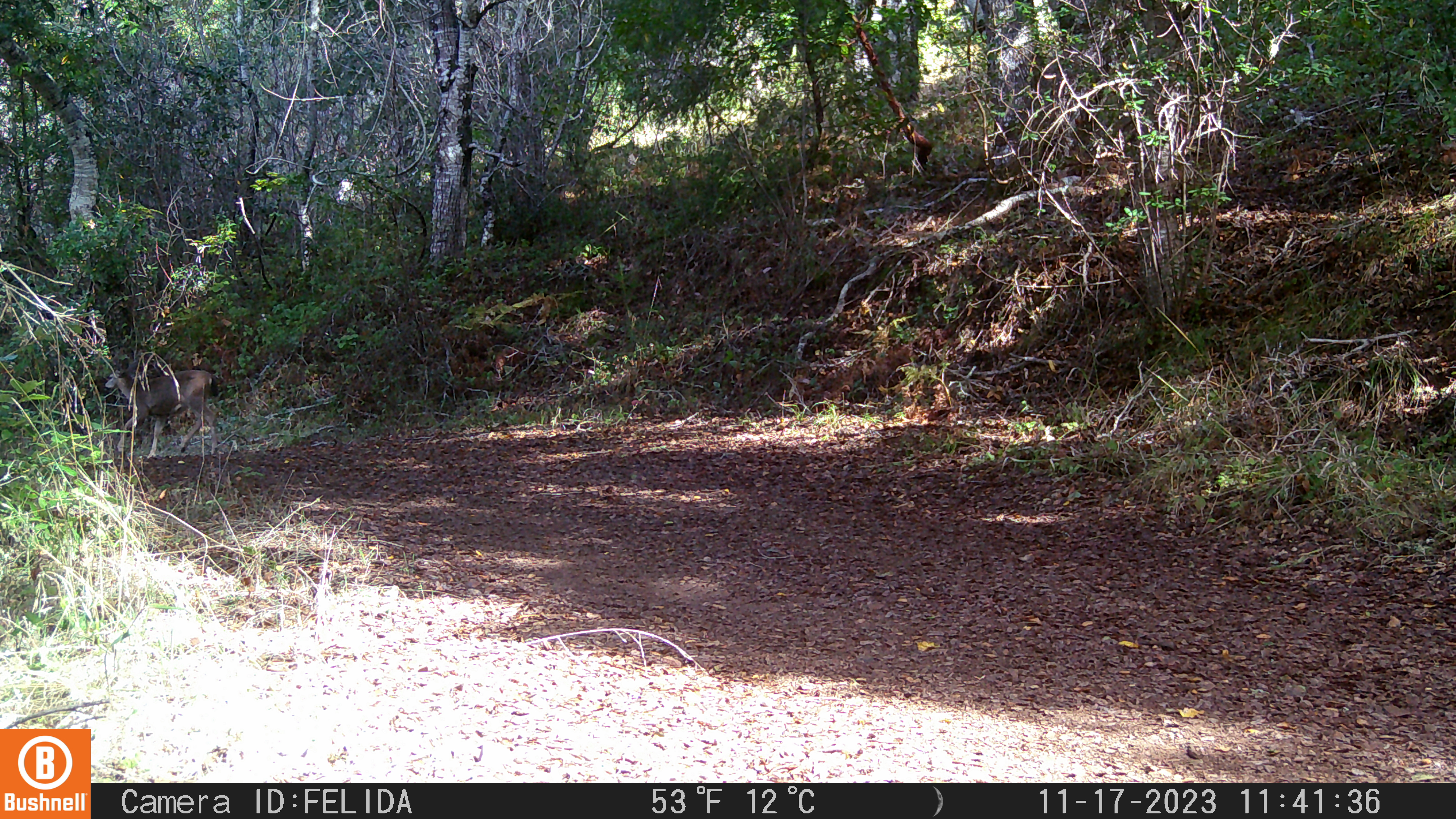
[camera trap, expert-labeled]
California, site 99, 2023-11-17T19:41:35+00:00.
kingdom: Animalia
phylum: Chordata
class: Mammalia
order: Artiodactyla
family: Cervidae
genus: Odocoileus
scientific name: Odocoileus hemionus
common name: mule deer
Mule deer (Odocoileus hemionus).